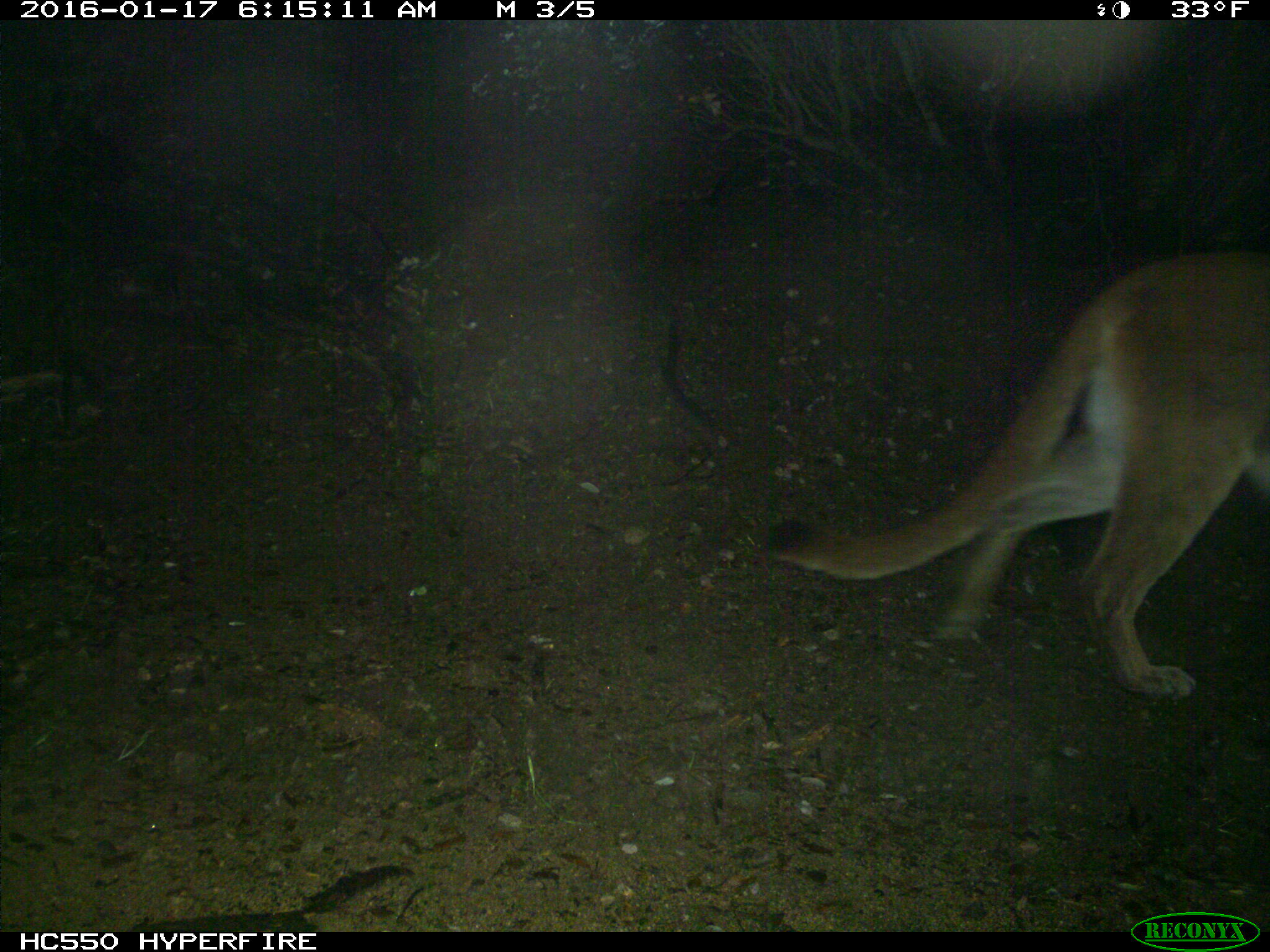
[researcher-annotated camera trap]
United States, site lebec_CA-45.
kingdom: Animalia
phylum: Chordata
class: Mammalia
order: Carnivora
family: Felidae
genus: Puma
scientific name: Puma concolor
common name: mountain lion